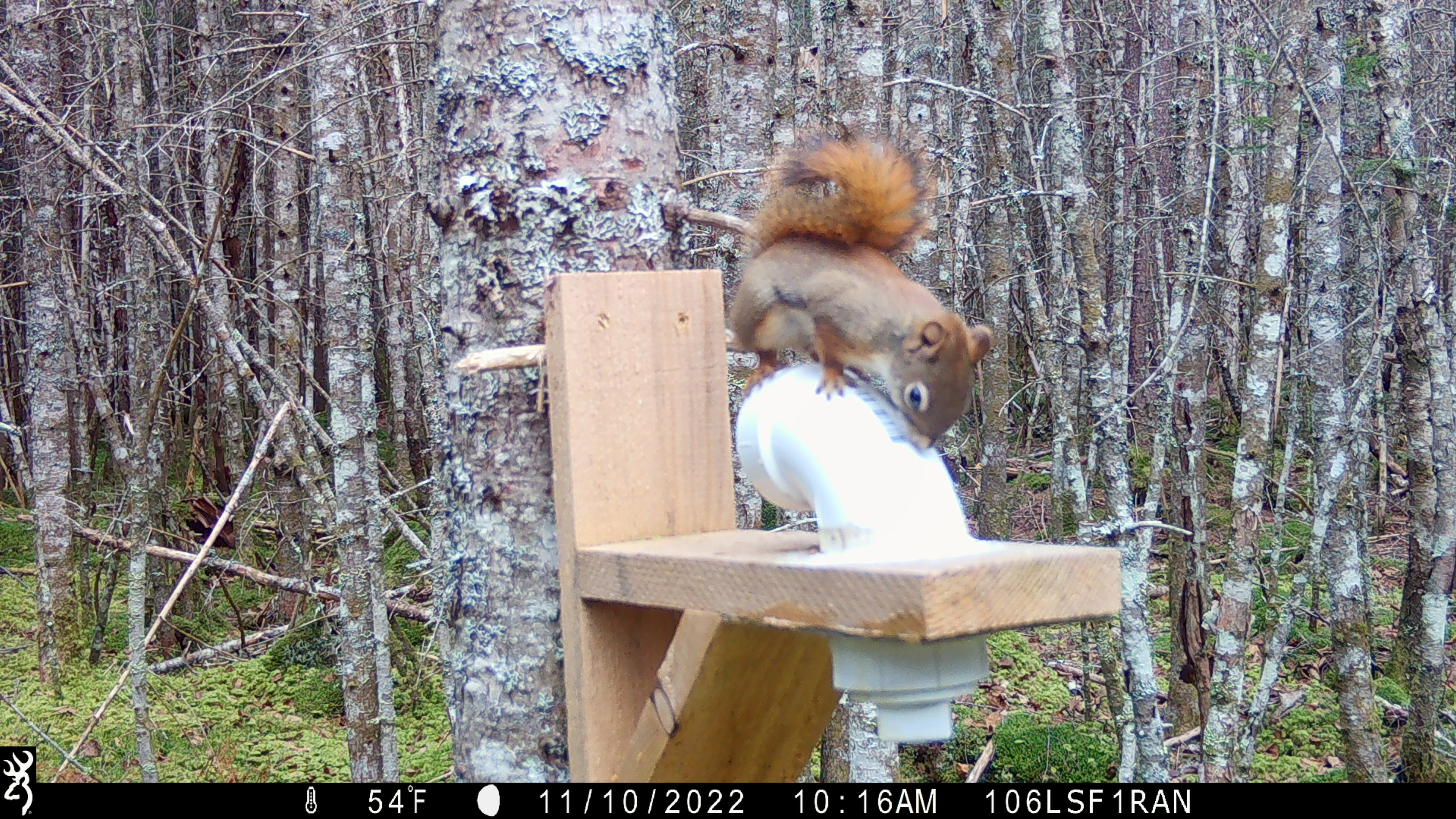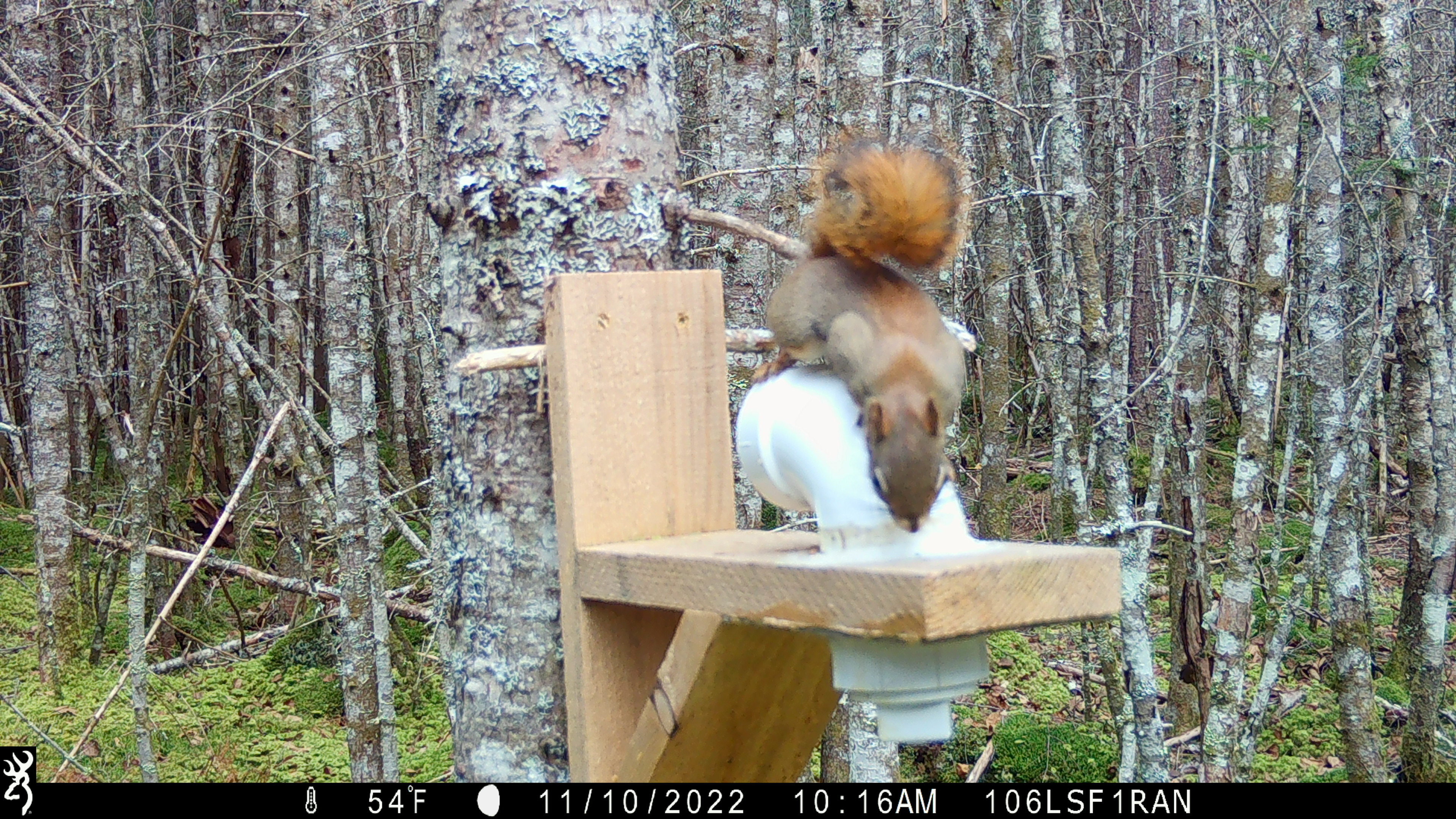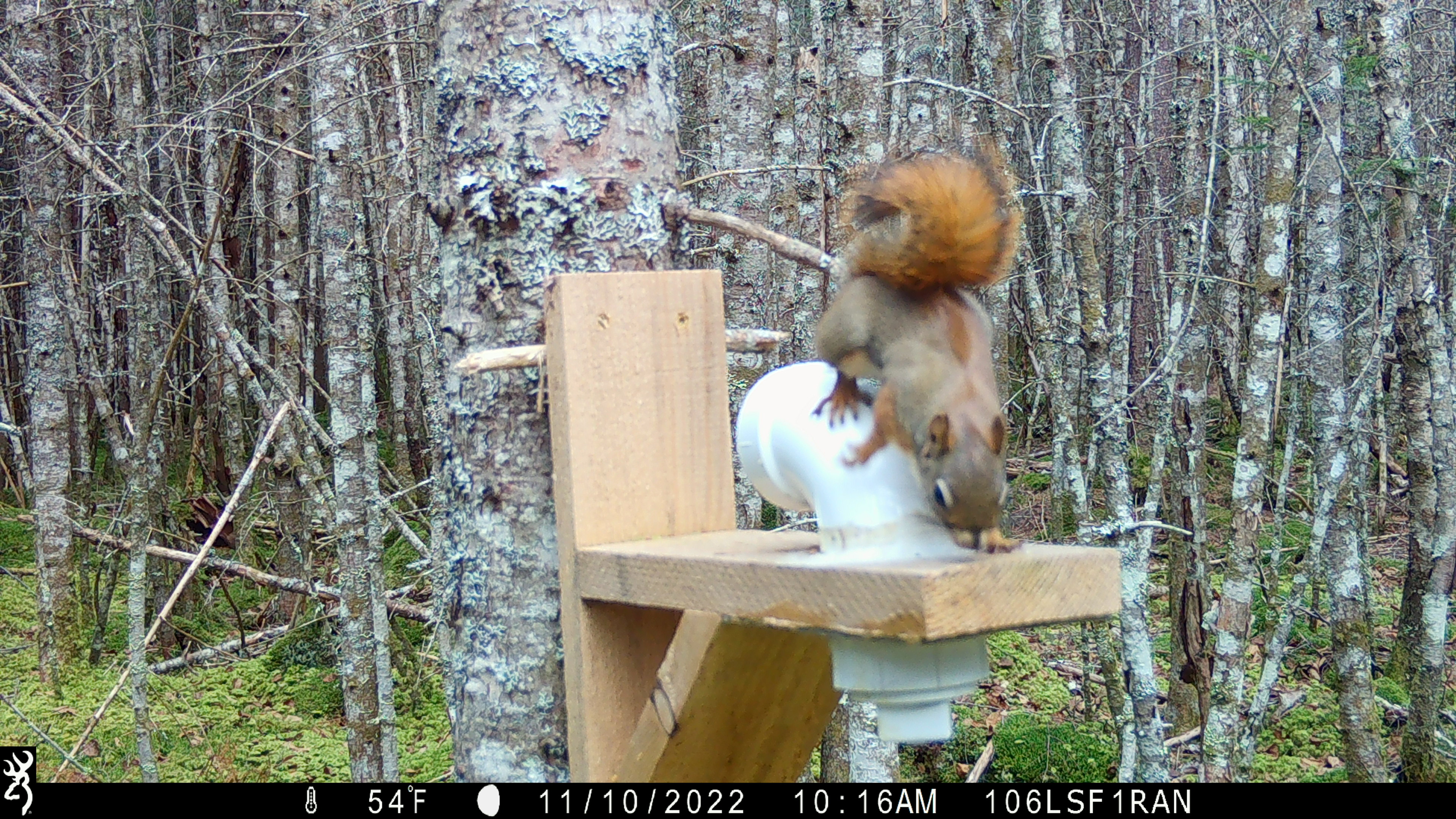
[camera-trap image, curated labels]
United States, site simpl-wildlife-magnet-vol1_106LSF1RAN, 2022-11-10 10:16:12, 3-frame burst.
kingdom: Animalia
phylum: Chordata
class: Mammalia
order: Rodentia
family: Sciuridae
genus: Tamiasciurus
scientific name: Tamiasciurus hudsonicus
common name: red squirrel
Red squirrel (Tamiasciurus hudsonicus).